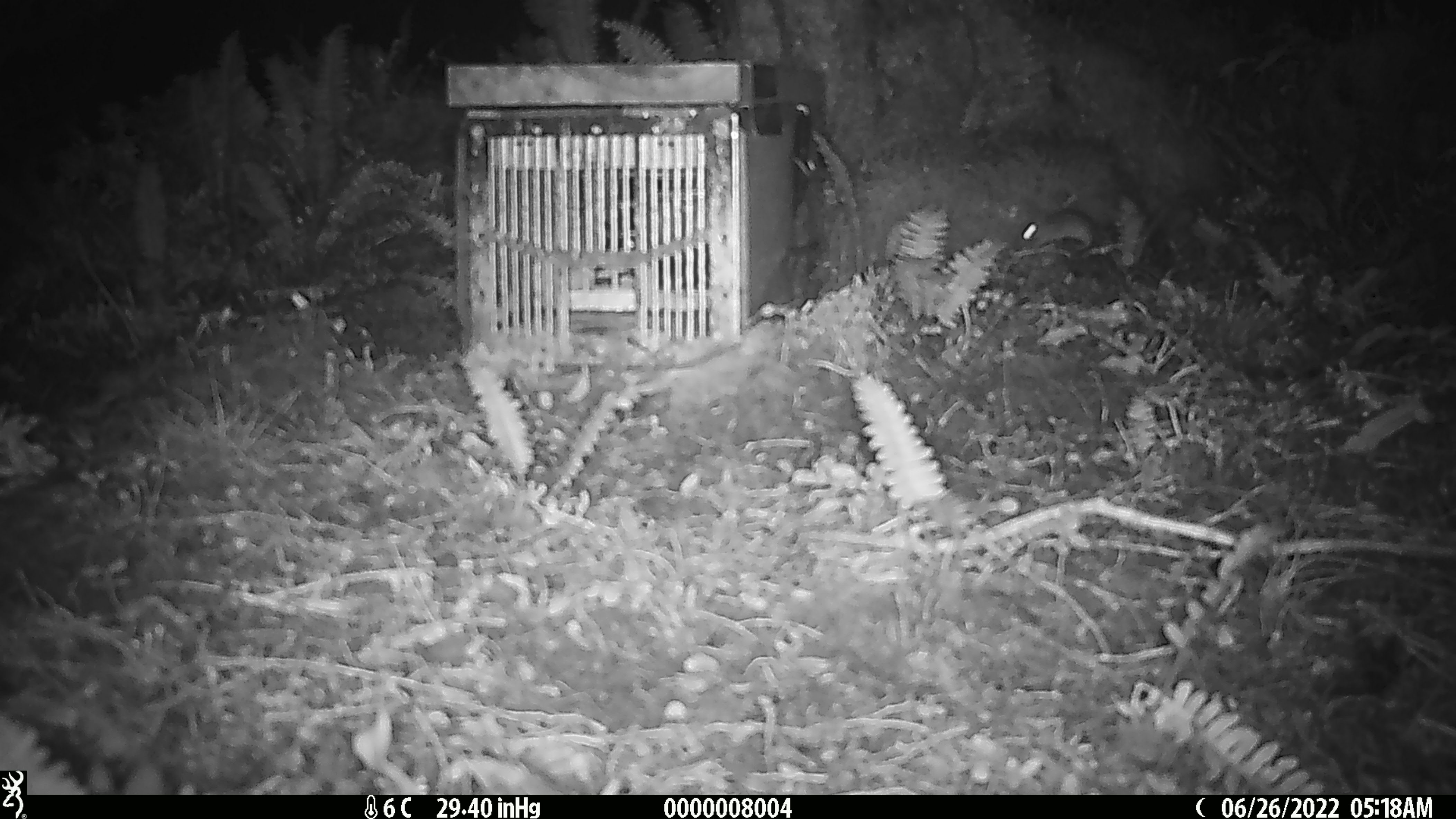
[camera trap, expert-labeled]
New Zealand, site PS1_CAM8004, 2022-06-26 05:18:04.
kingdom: Animalia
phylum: Chordata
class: Mammalia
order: Rodentia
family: Muridae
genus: Mus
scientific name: Mus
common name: mouse